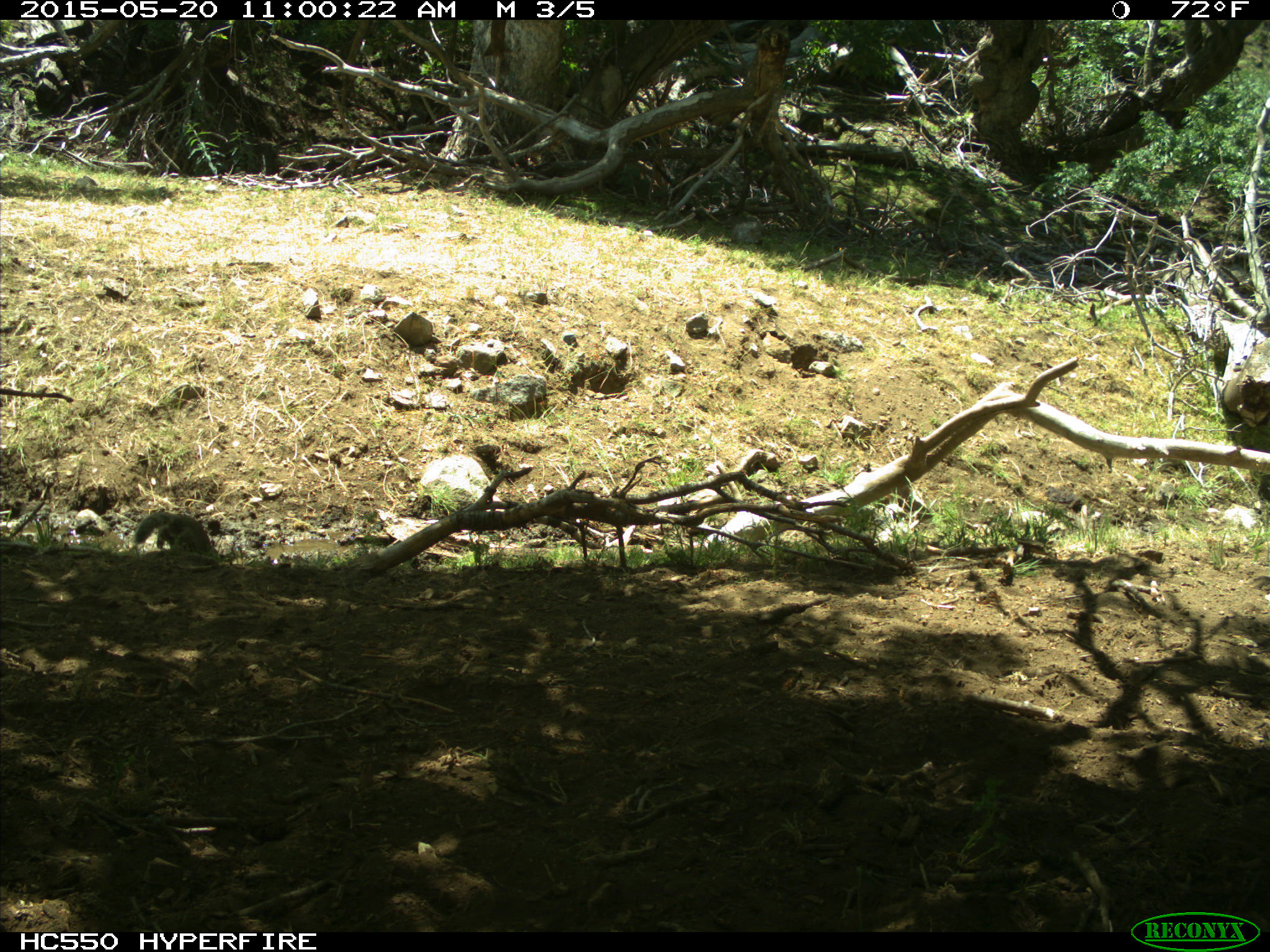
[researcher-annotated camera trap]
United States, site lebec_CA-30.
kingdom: Animalia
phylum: Chordata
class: Mammalia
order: Rodentia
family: Sciuridae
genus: Otospermophilus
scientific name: Otospermophilus beecheyi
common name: california ground squirrel